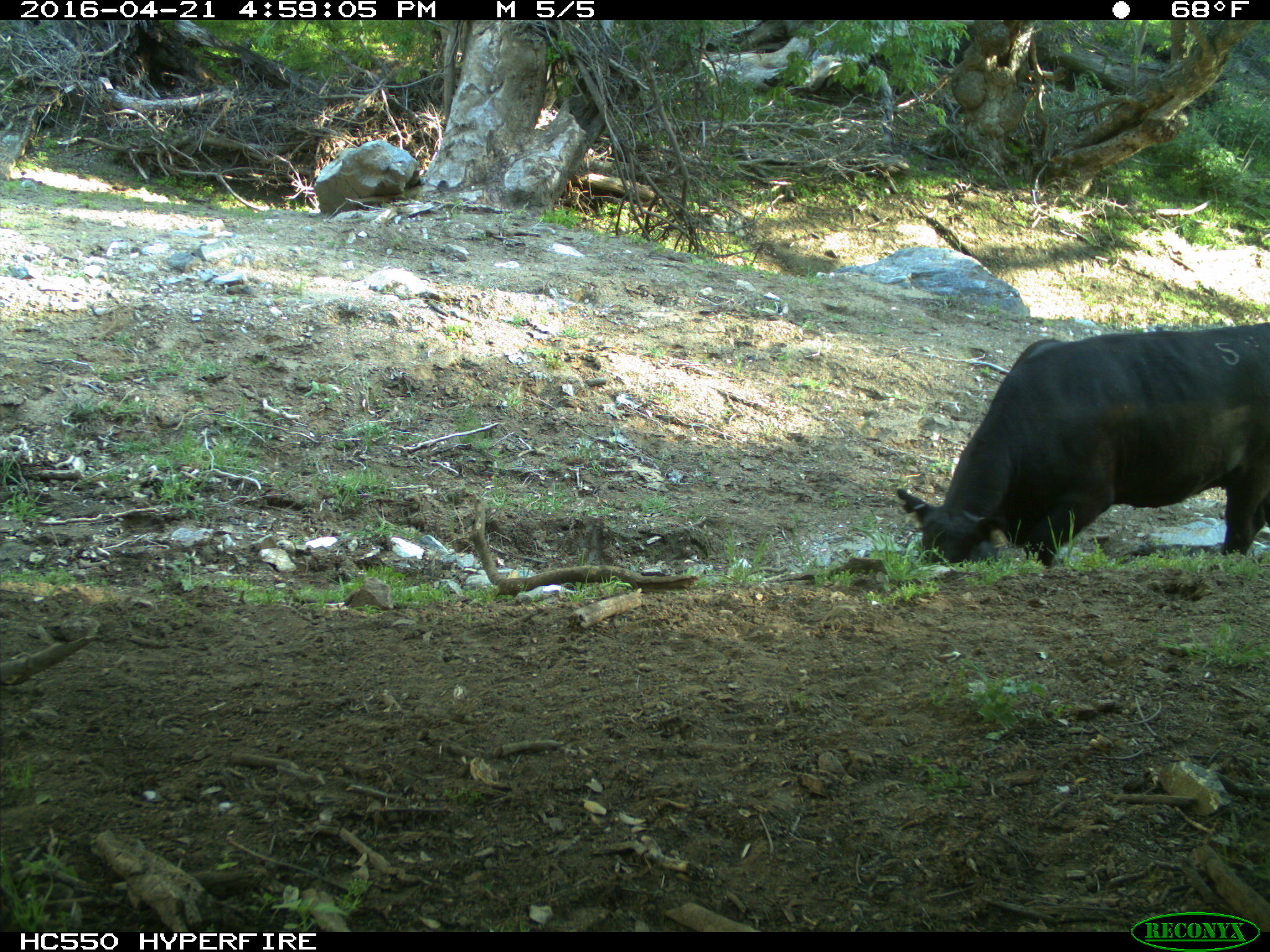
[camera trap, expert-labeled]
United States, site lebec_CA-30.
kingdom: Animalia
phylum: Chordata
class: Mammalia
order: Artiodactyla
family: Bovidae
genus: Bos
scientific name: Bos taurus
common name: domestic cow